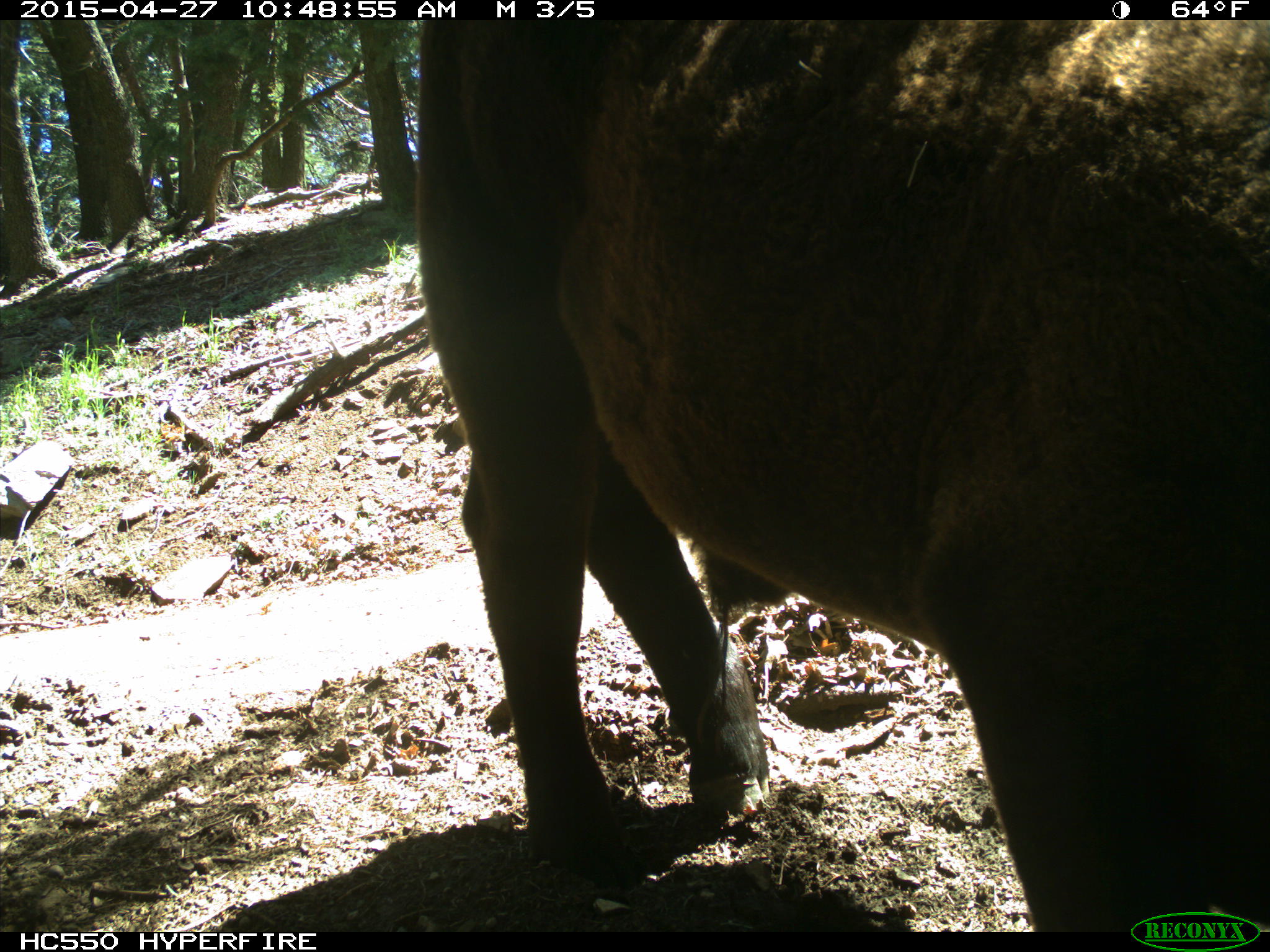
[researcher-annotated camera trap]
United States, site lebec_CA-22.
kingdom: Animalia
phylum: Chordata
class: Mammalia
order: Artiodactyla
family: Bovidae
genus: Bos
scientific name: Bos taurus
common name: domestic cow